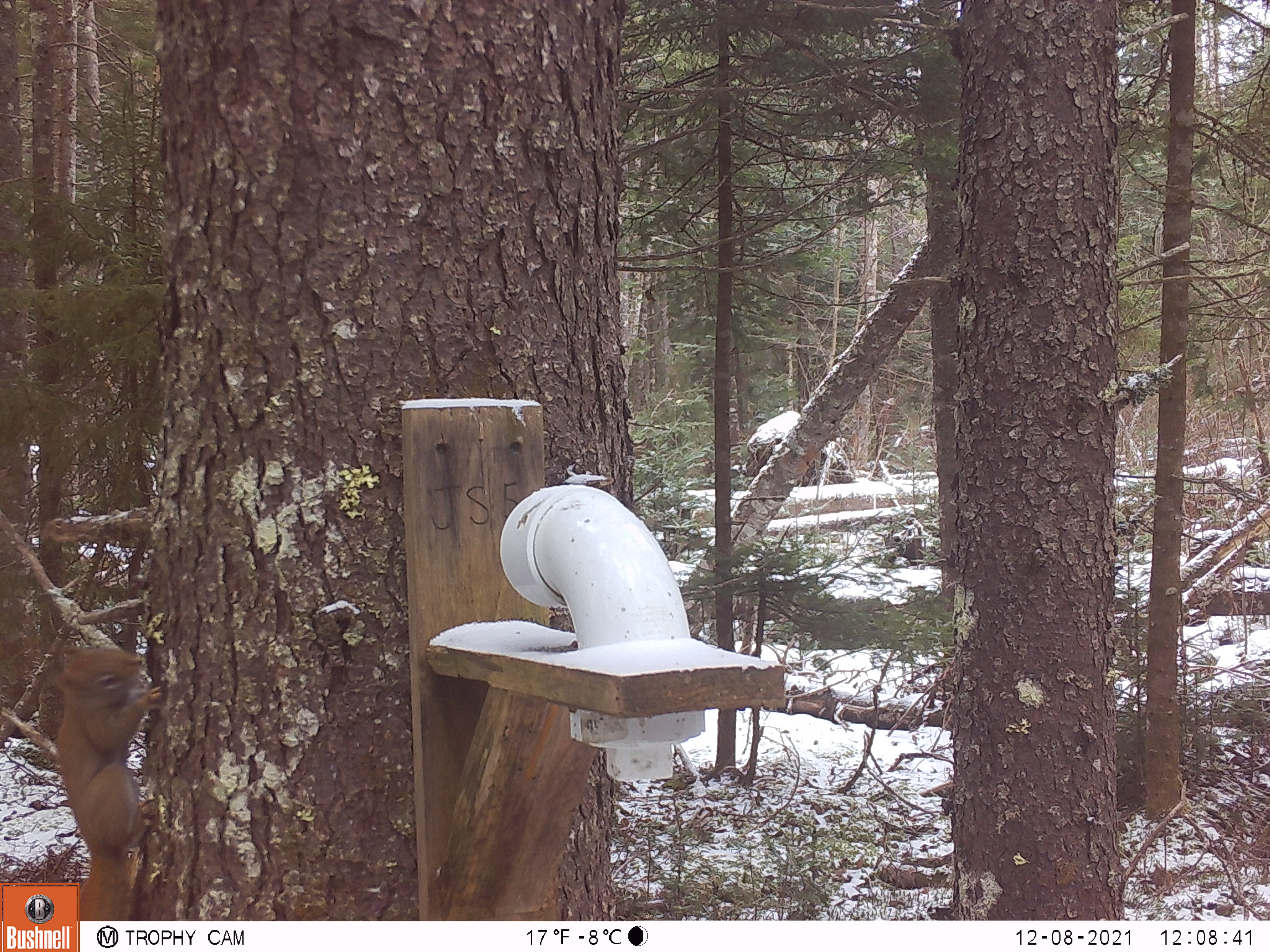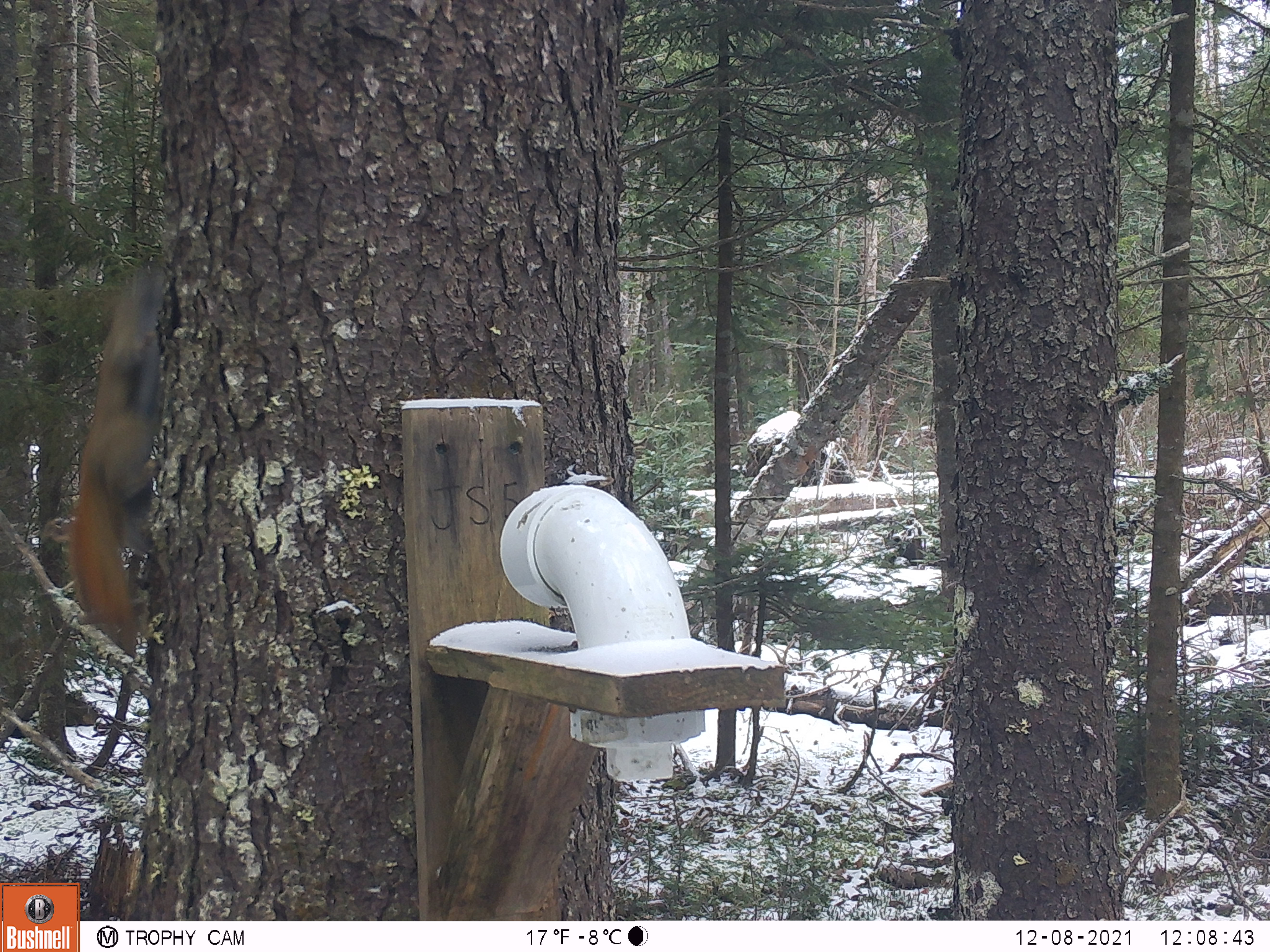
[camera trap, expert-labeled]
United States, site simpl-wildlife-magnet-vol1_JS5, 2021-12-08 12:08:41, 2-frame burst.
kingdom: Animalia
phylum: Chordata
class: Mammalia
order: Rodentia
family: Sciuridae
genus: Tamiasciurus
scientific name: Tamiasciurus hudsonicus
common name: red squirrel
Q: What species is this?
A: Red squirrel (Tamiasciurus hudsonicus).